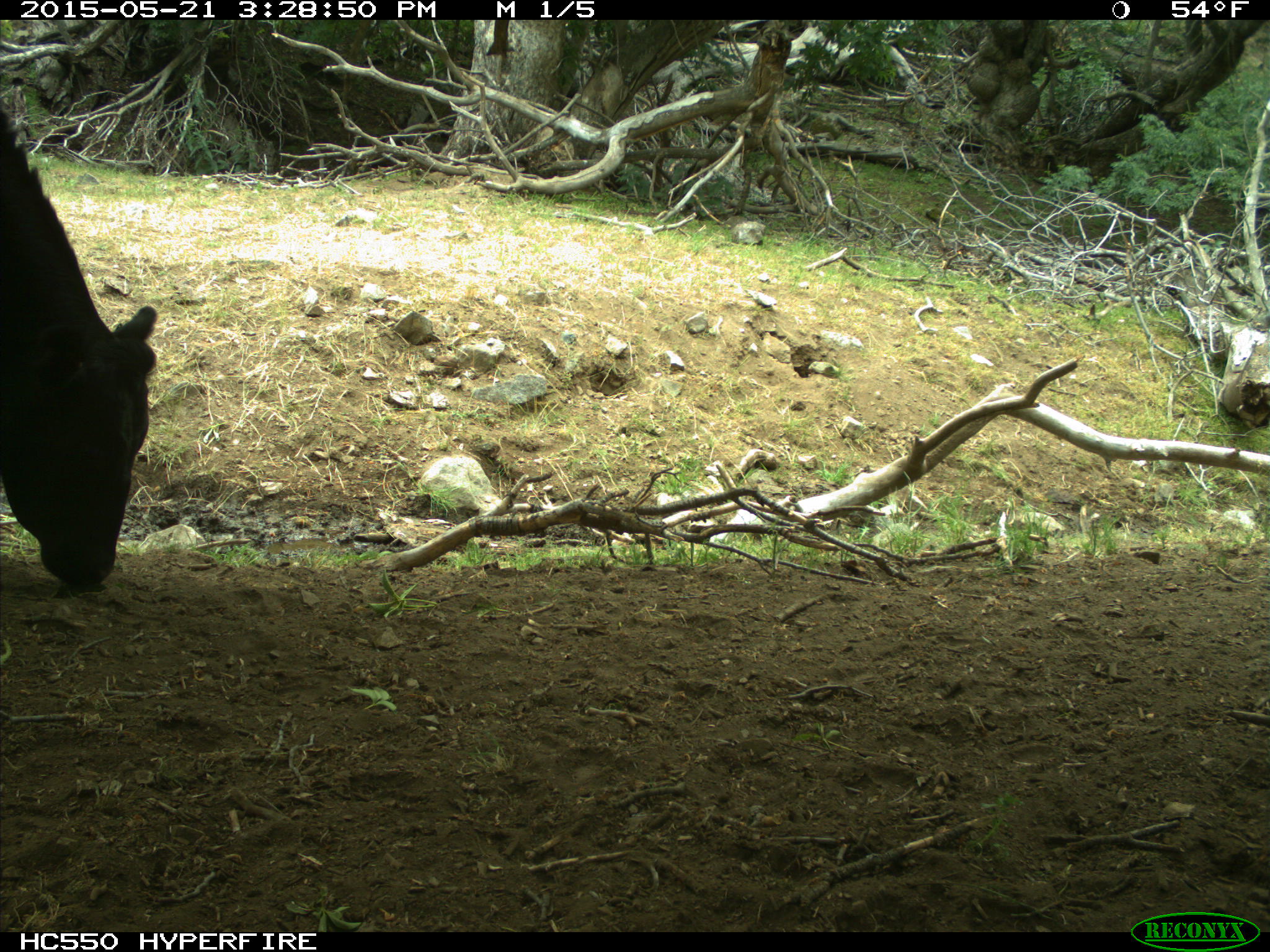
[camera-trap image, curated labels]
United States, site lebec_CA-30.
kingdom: Animalia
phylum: Chordata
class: Mammalia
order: Artiodactyla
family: Bovidae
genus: Bos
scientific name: Bos taurus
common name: domestic cow